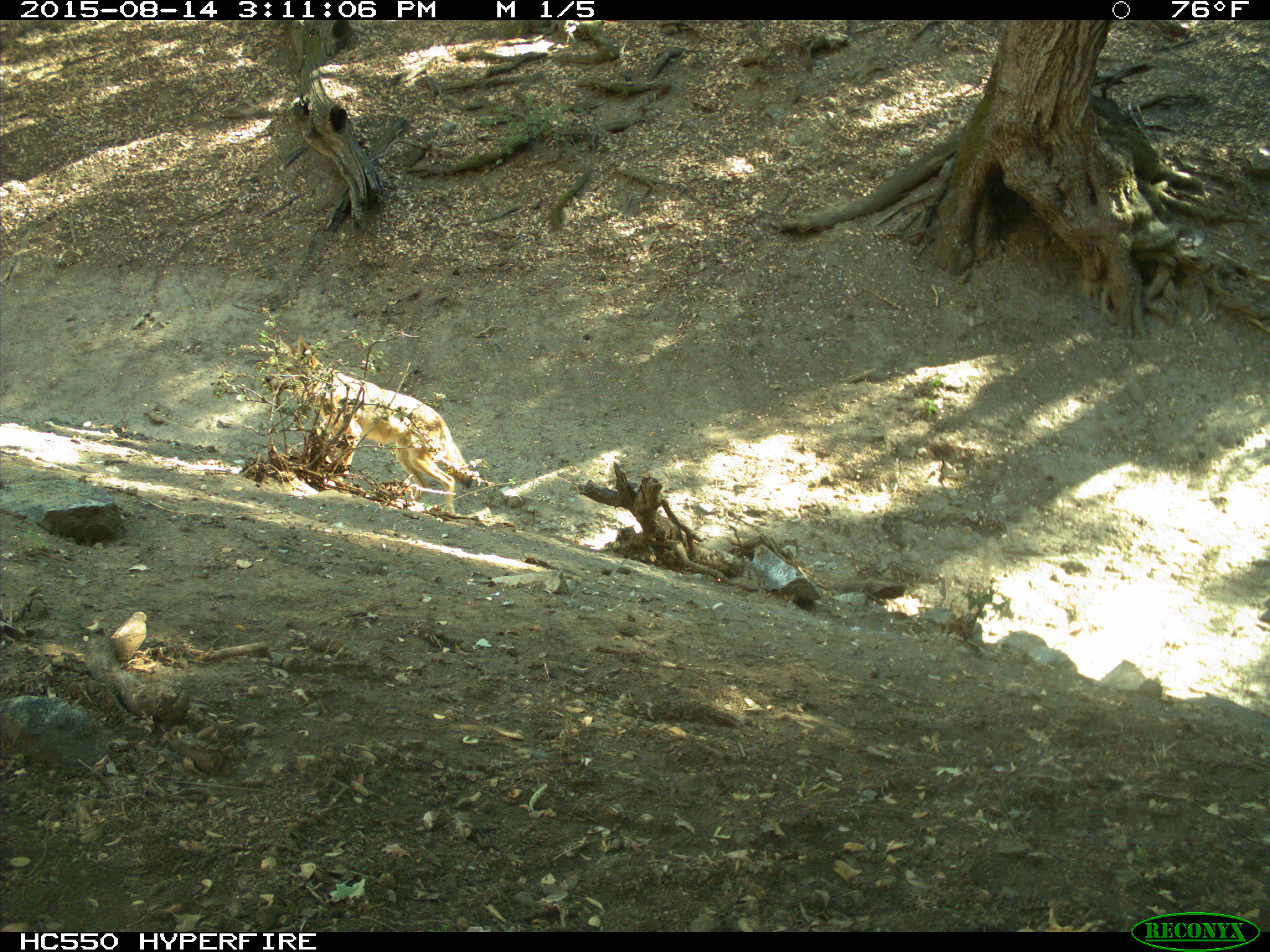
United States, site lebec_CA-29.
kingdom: Animalia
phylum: Chordata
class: Mammalia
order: Carnivora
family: Canidae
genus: Canis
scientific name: Canis latrans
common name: coyote